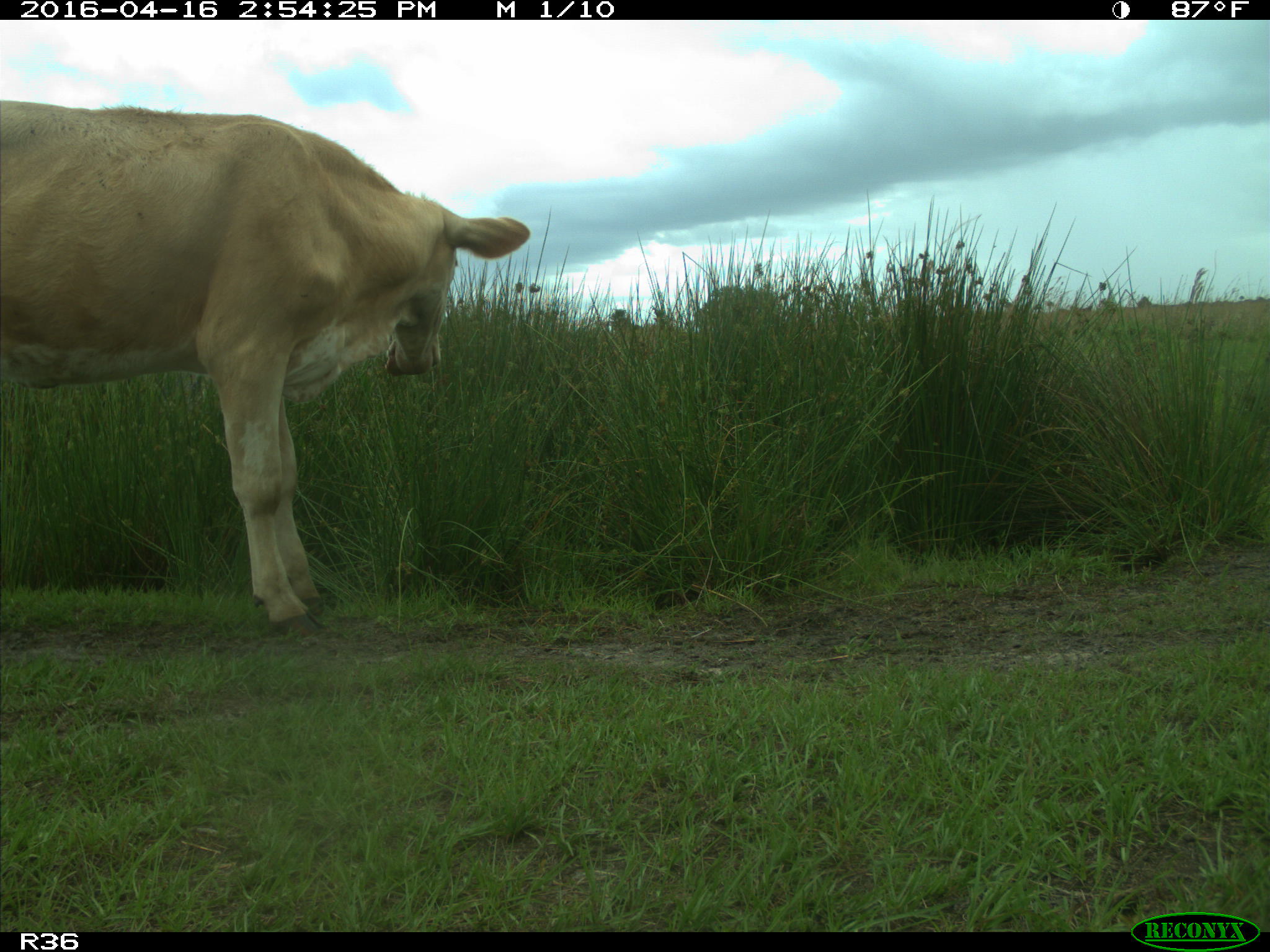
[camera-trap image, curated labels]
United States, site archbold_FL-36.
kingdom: Animalia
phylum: Chordata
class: Mammalia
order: Artiodactyla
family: Bovidae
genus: Bos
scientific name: Bos taurus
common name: domestic cow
Bos taurus (domestic cow).